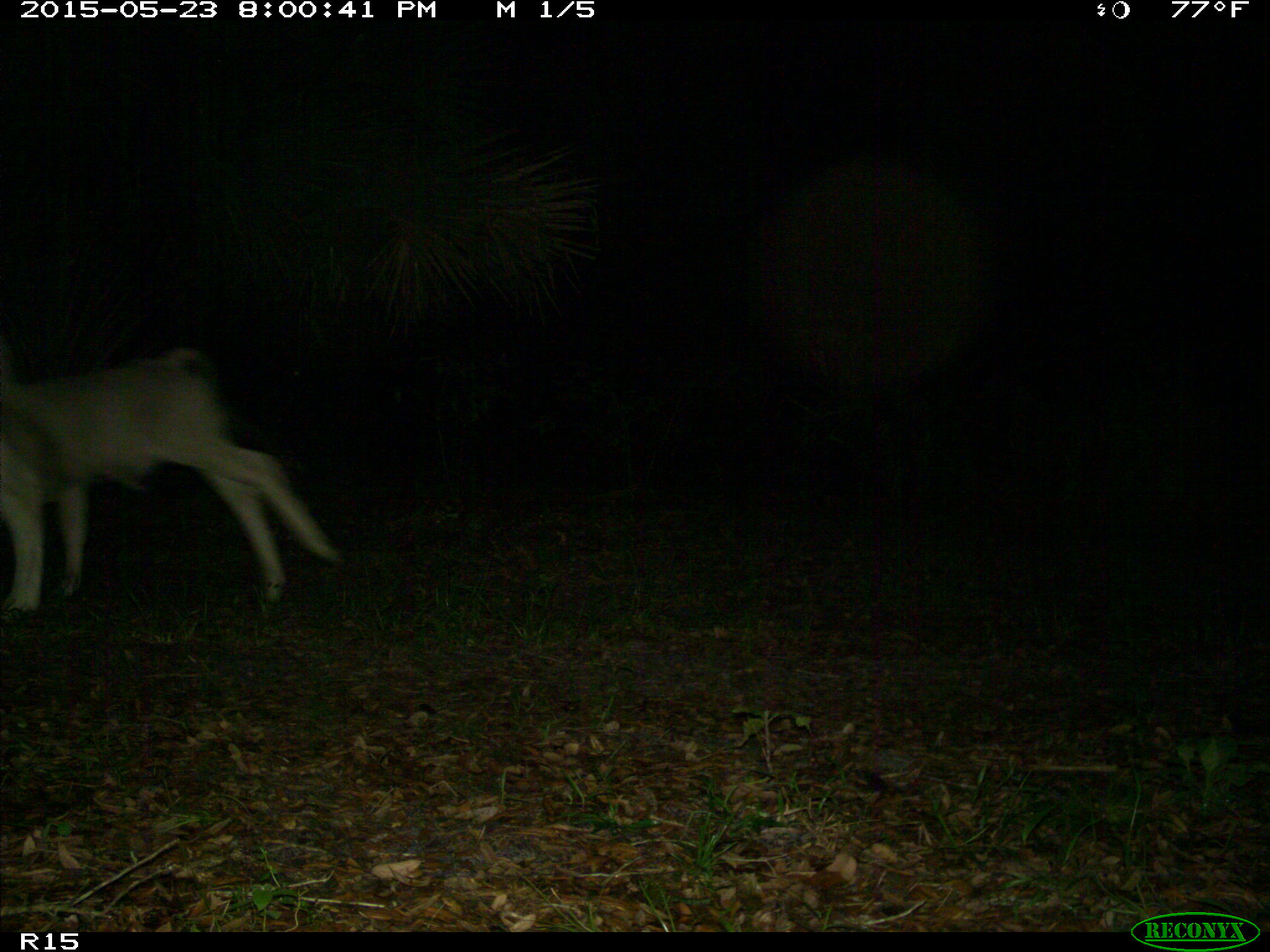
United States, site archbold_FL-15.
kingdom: Animalia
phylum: Chordata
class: Mammalia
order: Artiodactyla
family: Bovidae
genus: Bos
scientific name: Bos taurus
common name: domestic cow